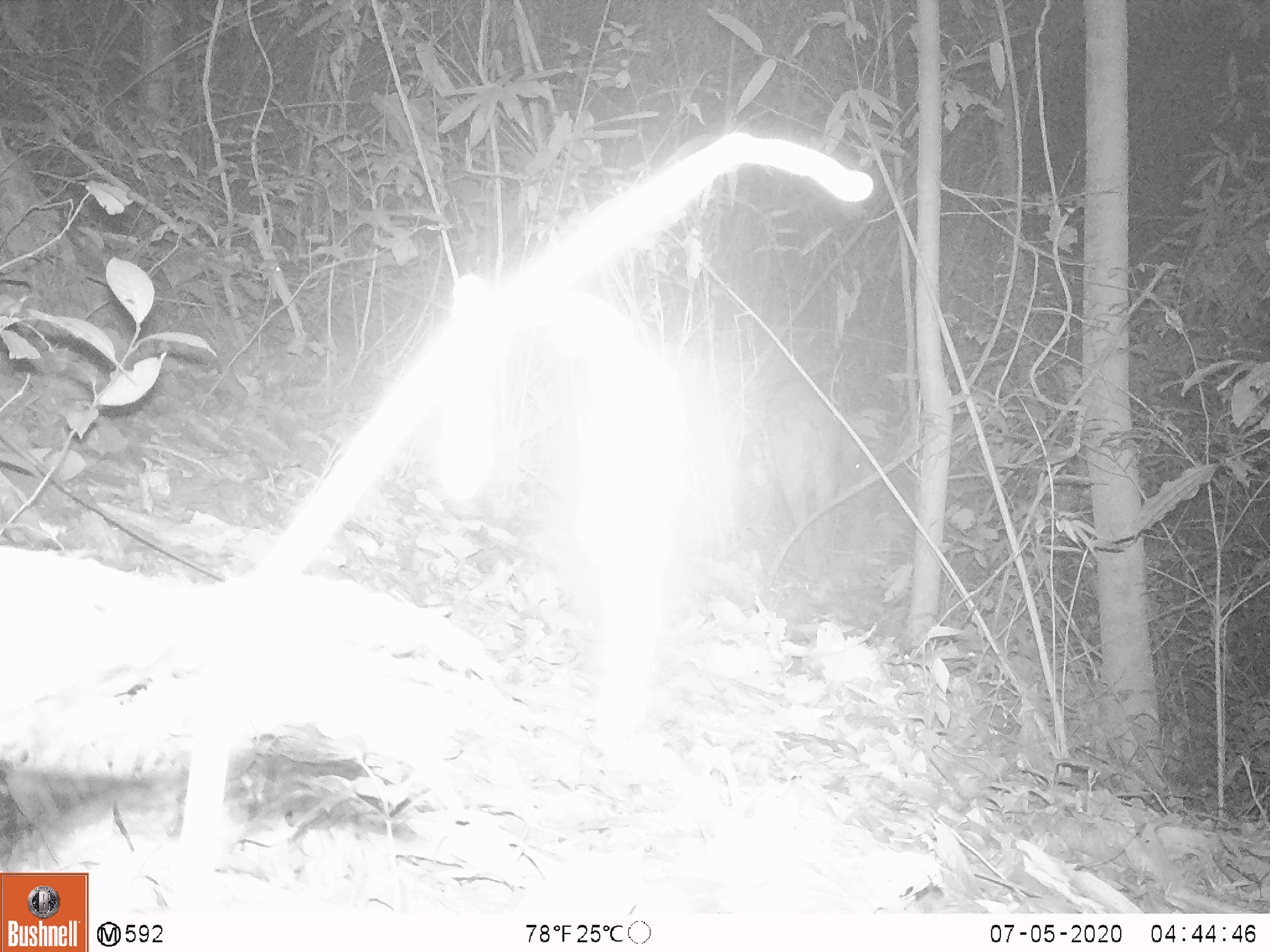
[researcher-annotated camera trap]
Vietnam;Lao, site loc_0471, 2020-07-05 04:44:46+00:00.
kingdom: Animalia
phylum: Chordata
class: Mammalia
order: Artiodactyla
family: Suidae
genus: Sus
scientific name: Sus scrofa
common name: eurasian wild pig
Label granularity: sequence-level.